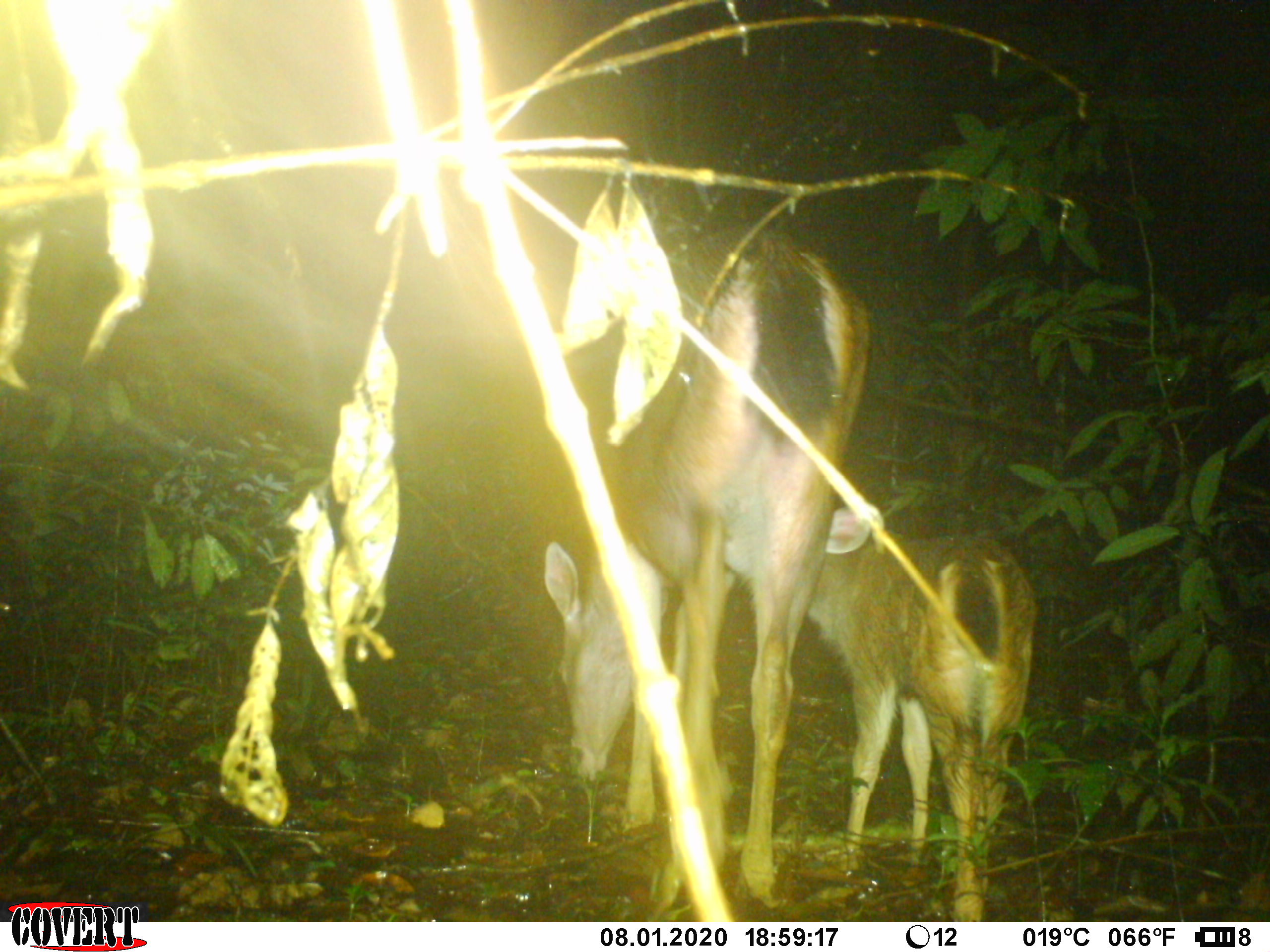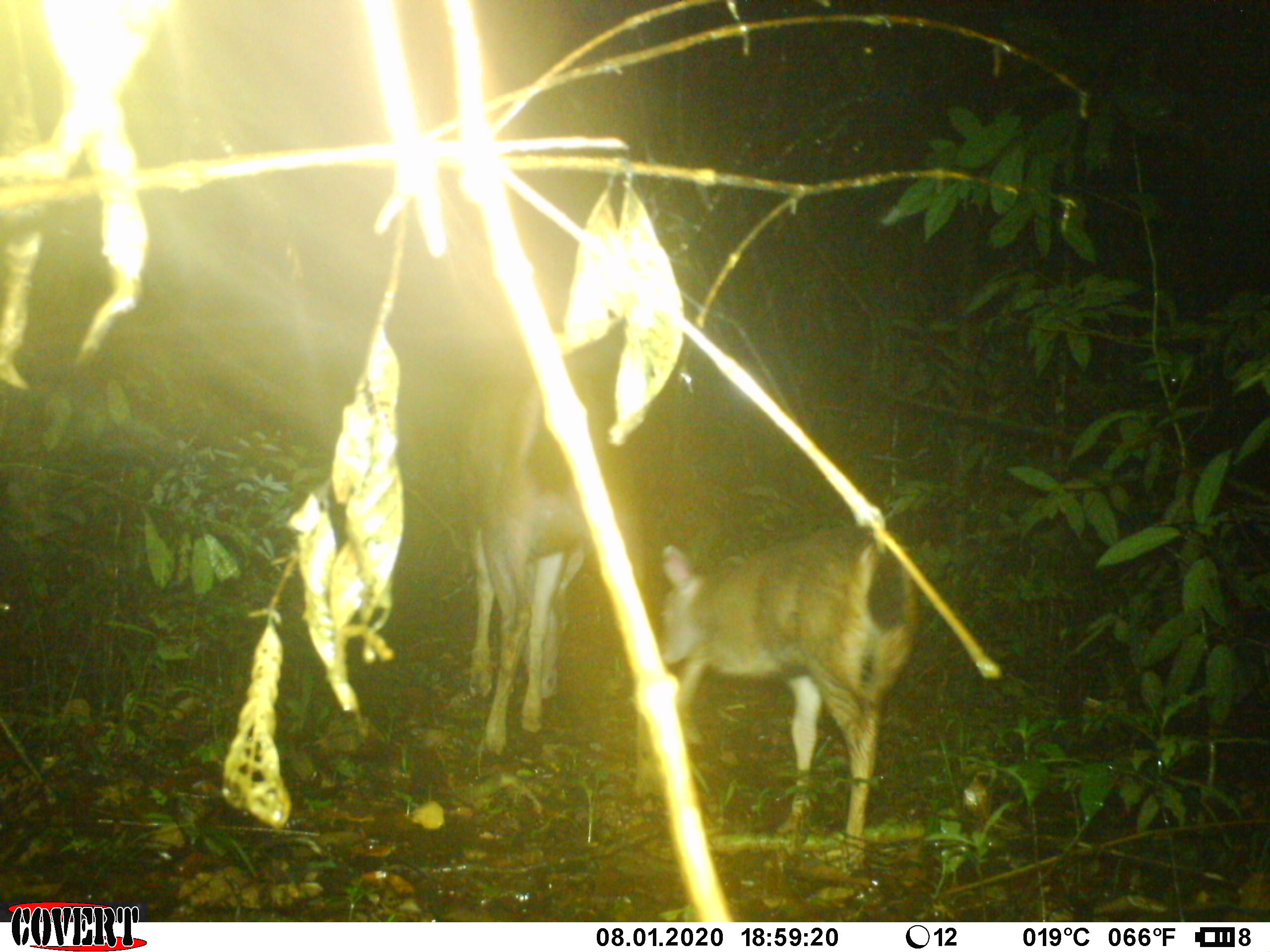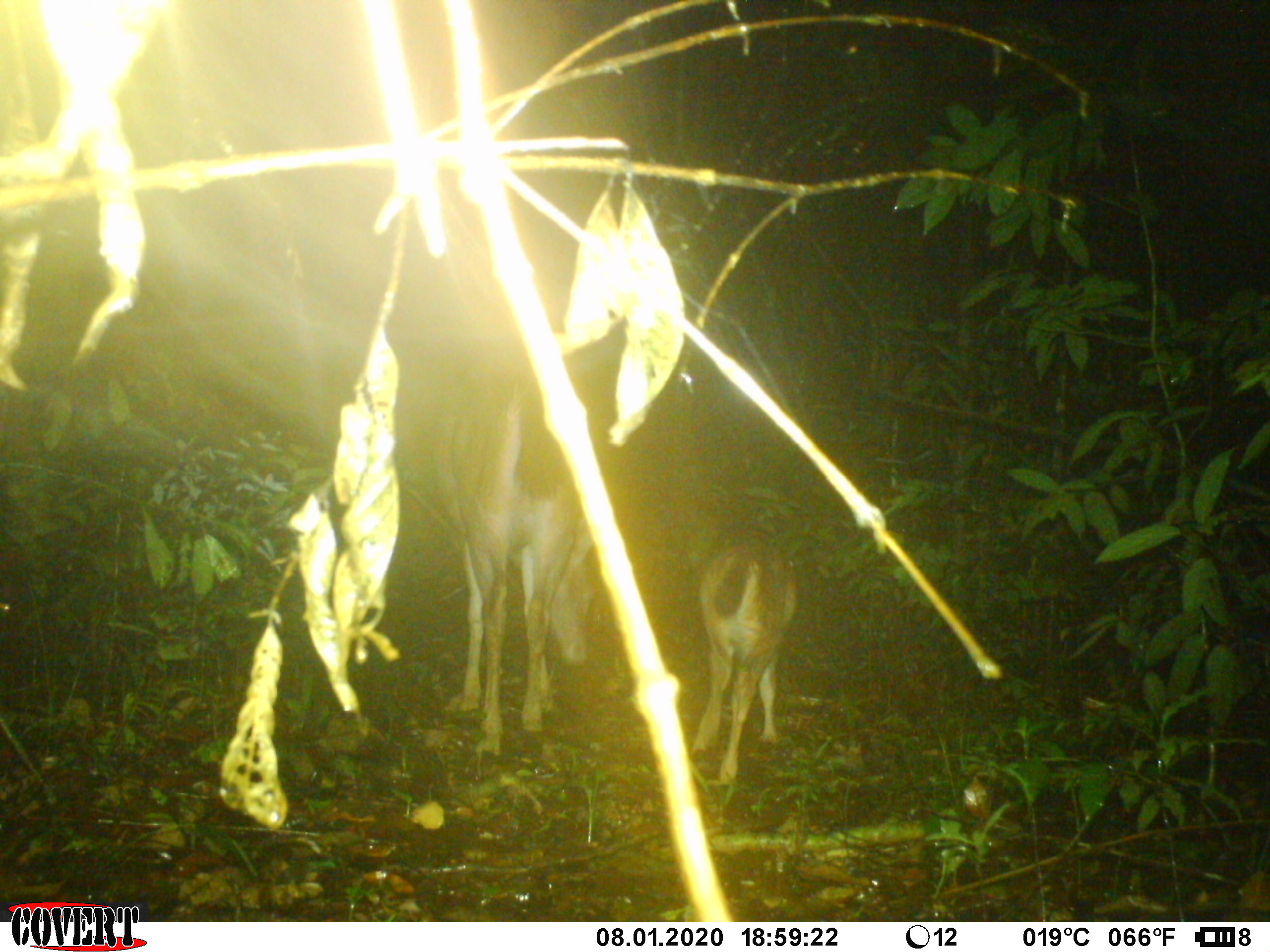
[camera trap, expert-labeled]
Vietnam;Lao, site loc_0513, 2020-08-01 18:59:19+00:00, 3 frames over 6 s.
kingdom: Animalia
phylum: Chordata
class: Mammalia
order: Artiodactyla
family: Cervidae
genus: Rusa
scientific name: Rusa unicolor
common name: sambar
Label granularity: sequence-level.